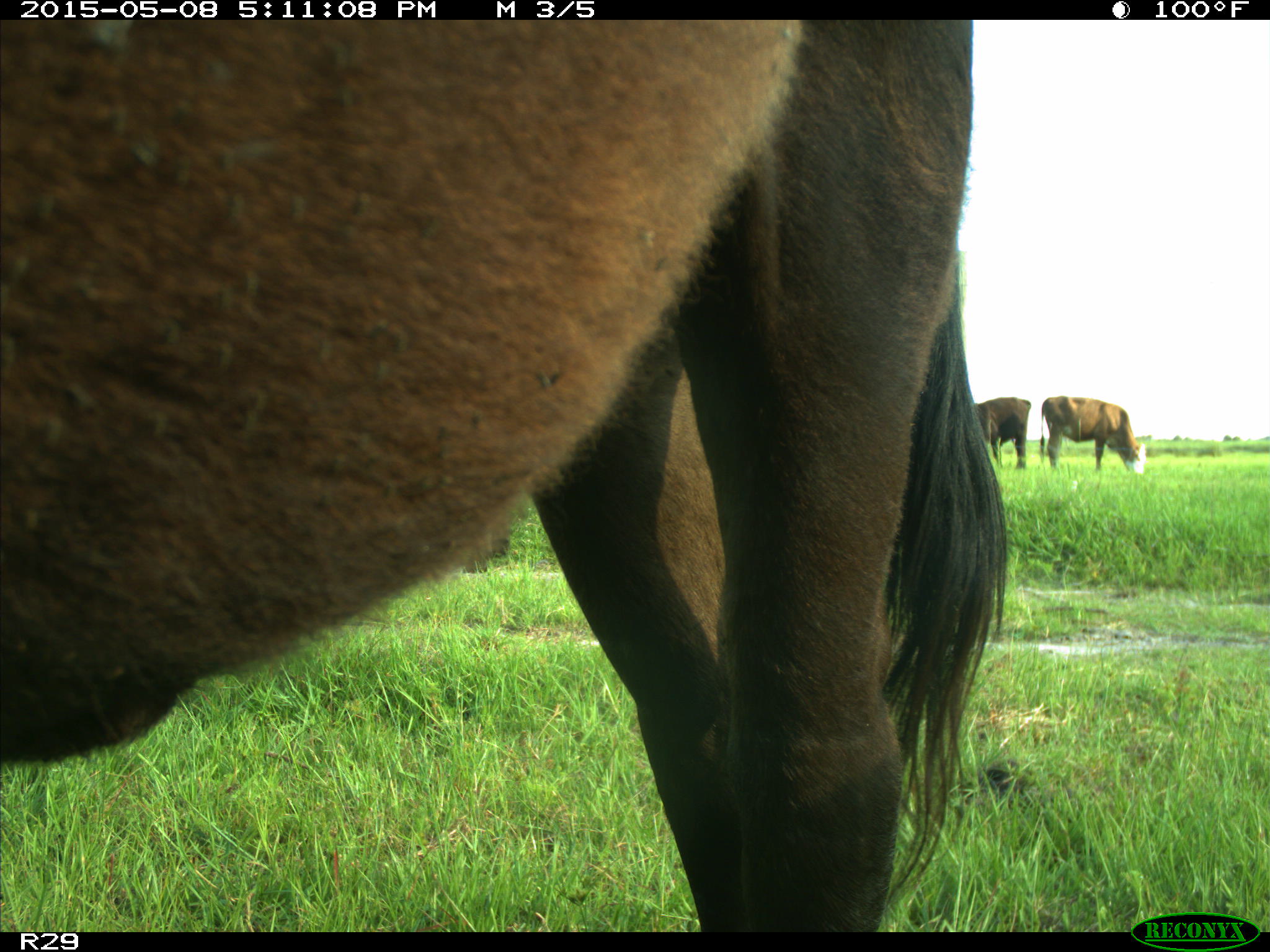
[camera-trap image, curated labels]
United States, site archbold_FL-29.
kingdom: Animalia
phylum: Chordata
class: Mammalia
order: Artiodactyla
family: Bovidae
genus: Bos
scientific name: Bos taurus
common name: domestic cow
Bos taurus (domestic cow).